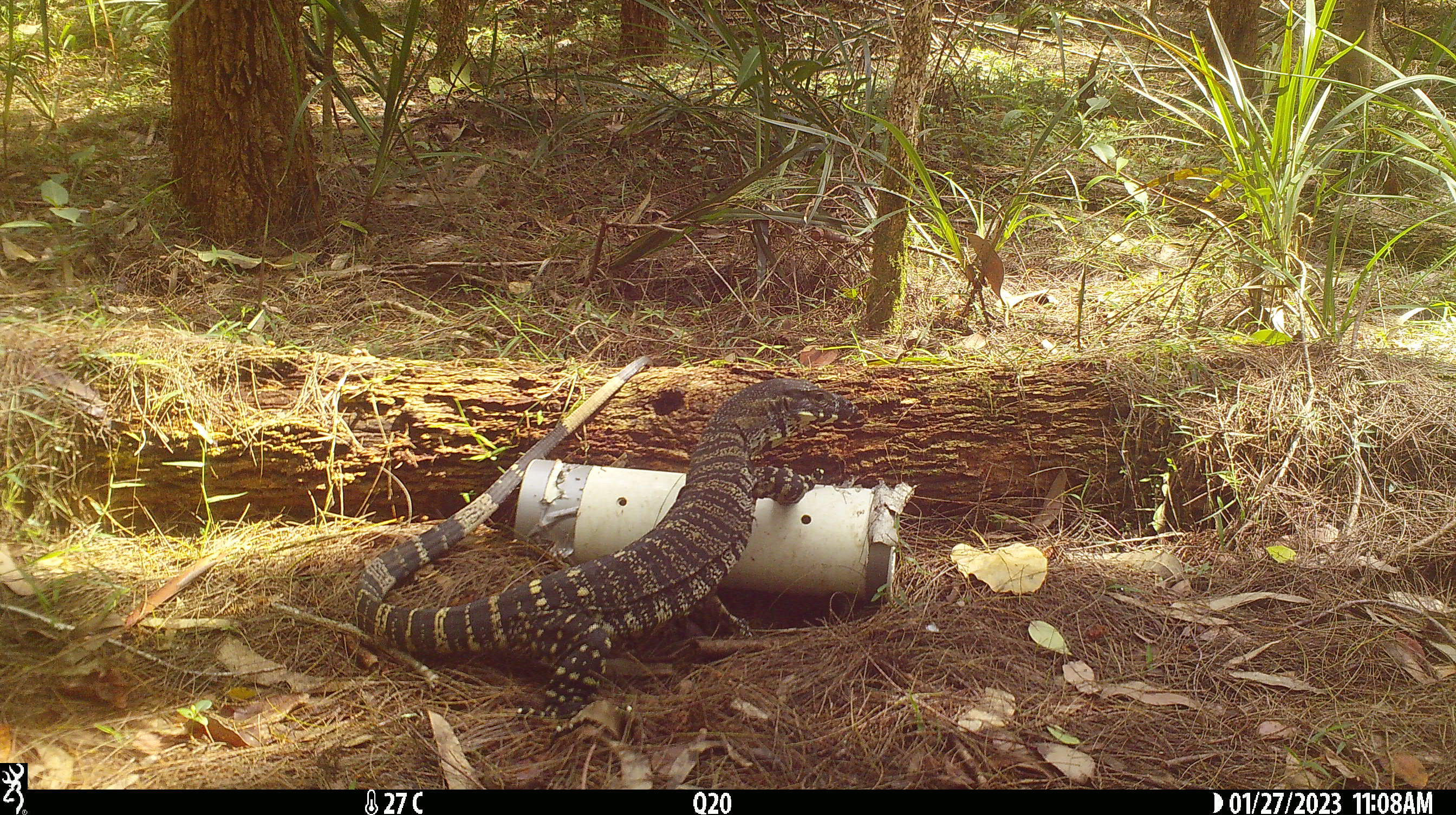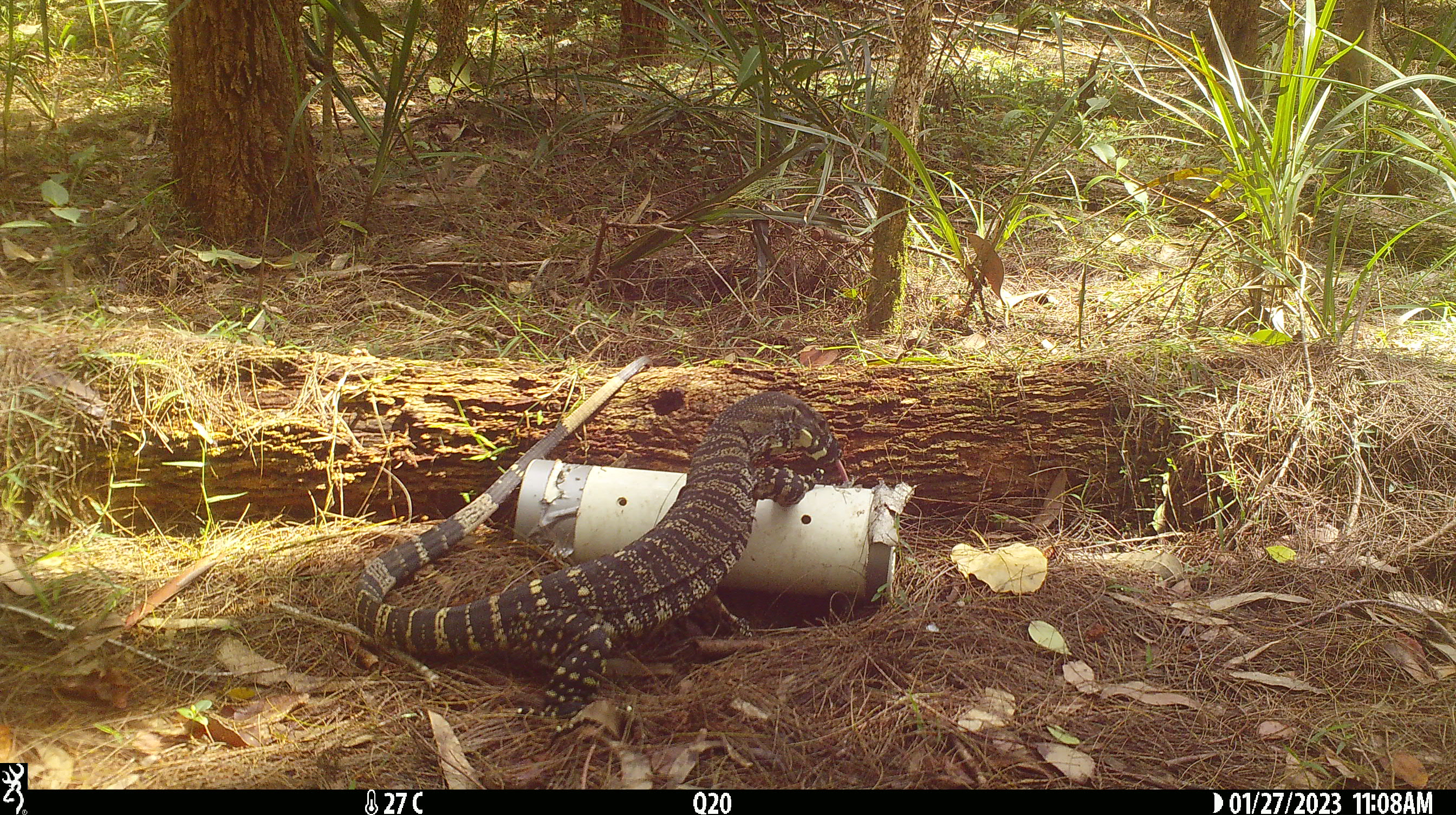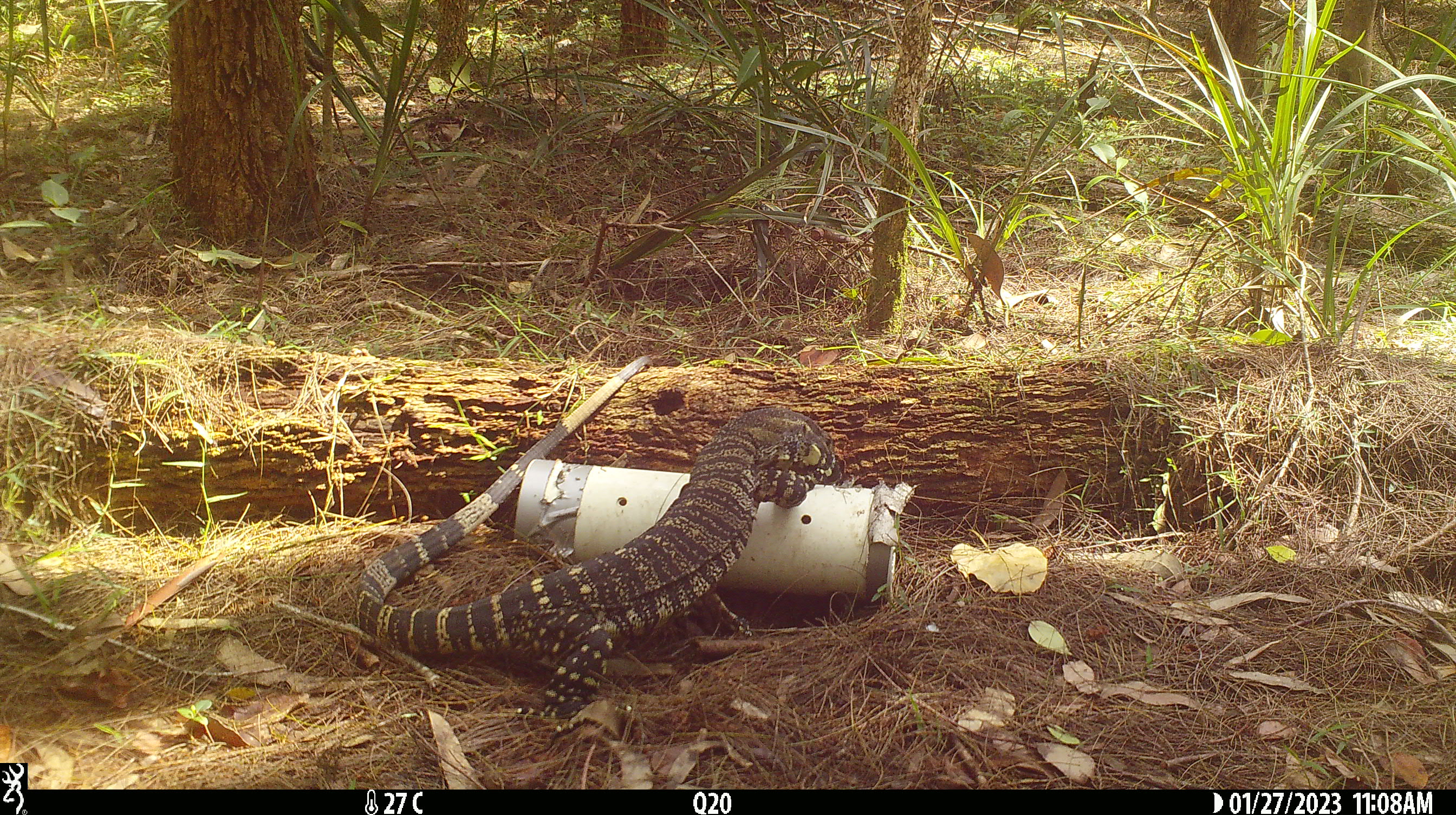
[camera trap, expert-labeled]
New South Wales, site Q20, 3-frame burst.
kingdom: Animalia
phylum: Chordata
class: Reptilia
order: Squamata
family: Varanidae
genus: Varanus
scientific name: Varanus varius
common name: lace monitor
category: goanna